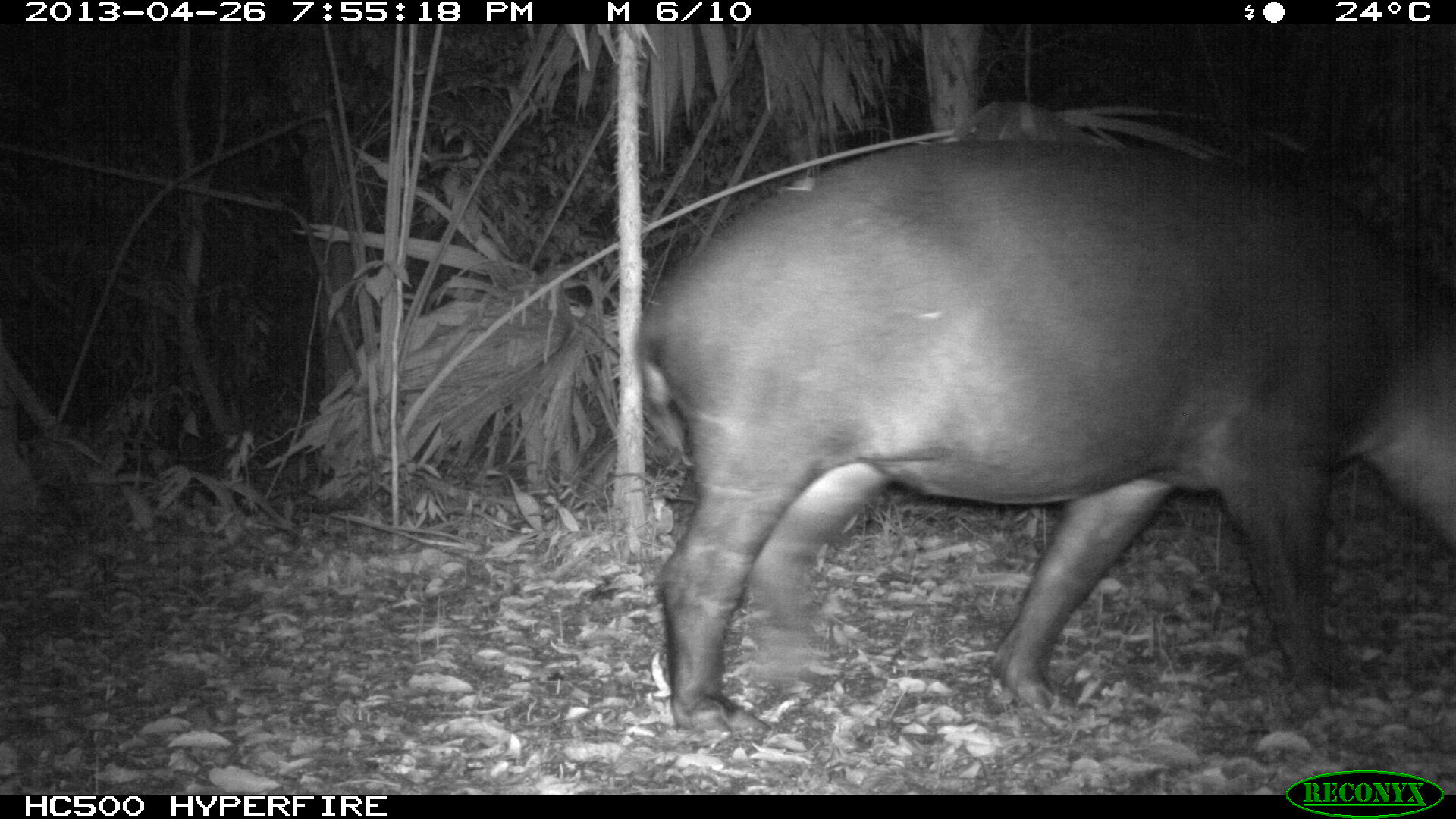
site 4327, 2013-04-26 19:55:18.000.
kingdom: Animalia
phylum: Chordata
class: Mammalia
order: Perissodactyla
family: Tapiridae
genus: Tapirus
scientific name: Tapirus bairdii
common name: baird's tapir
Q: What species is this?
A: Tapirus bairdii (baird's tapir).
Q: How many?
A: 1.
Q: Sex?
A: Female.